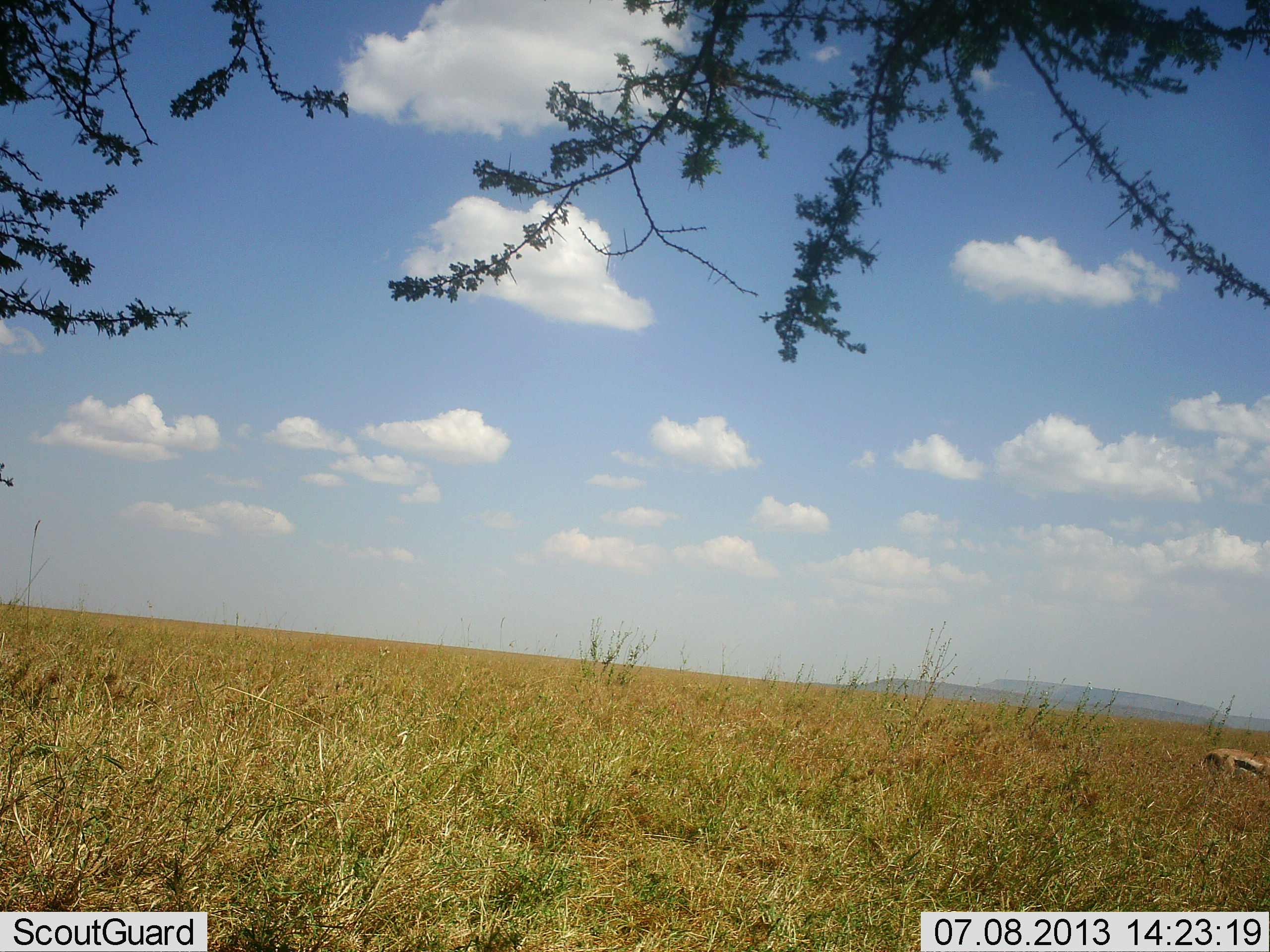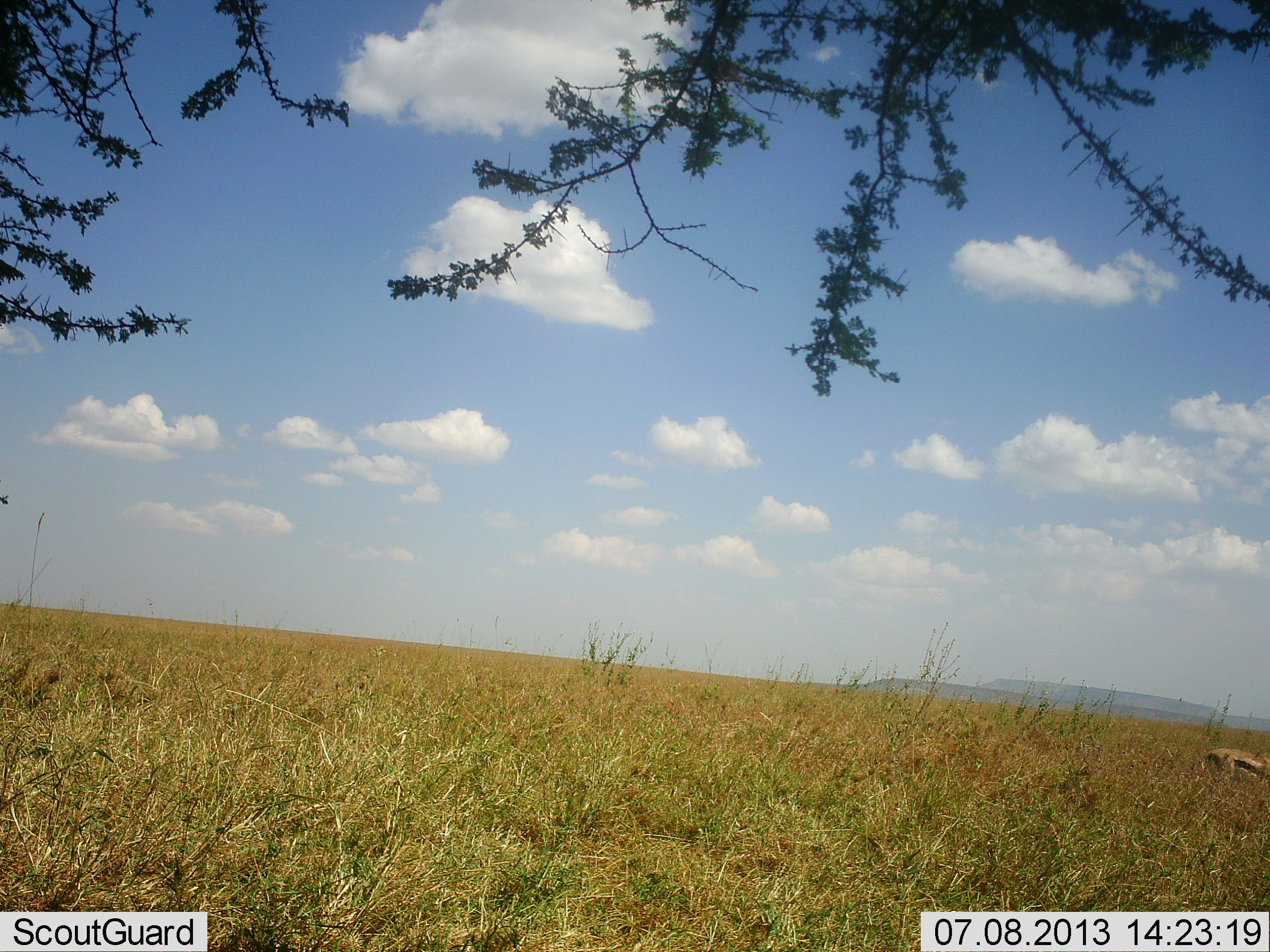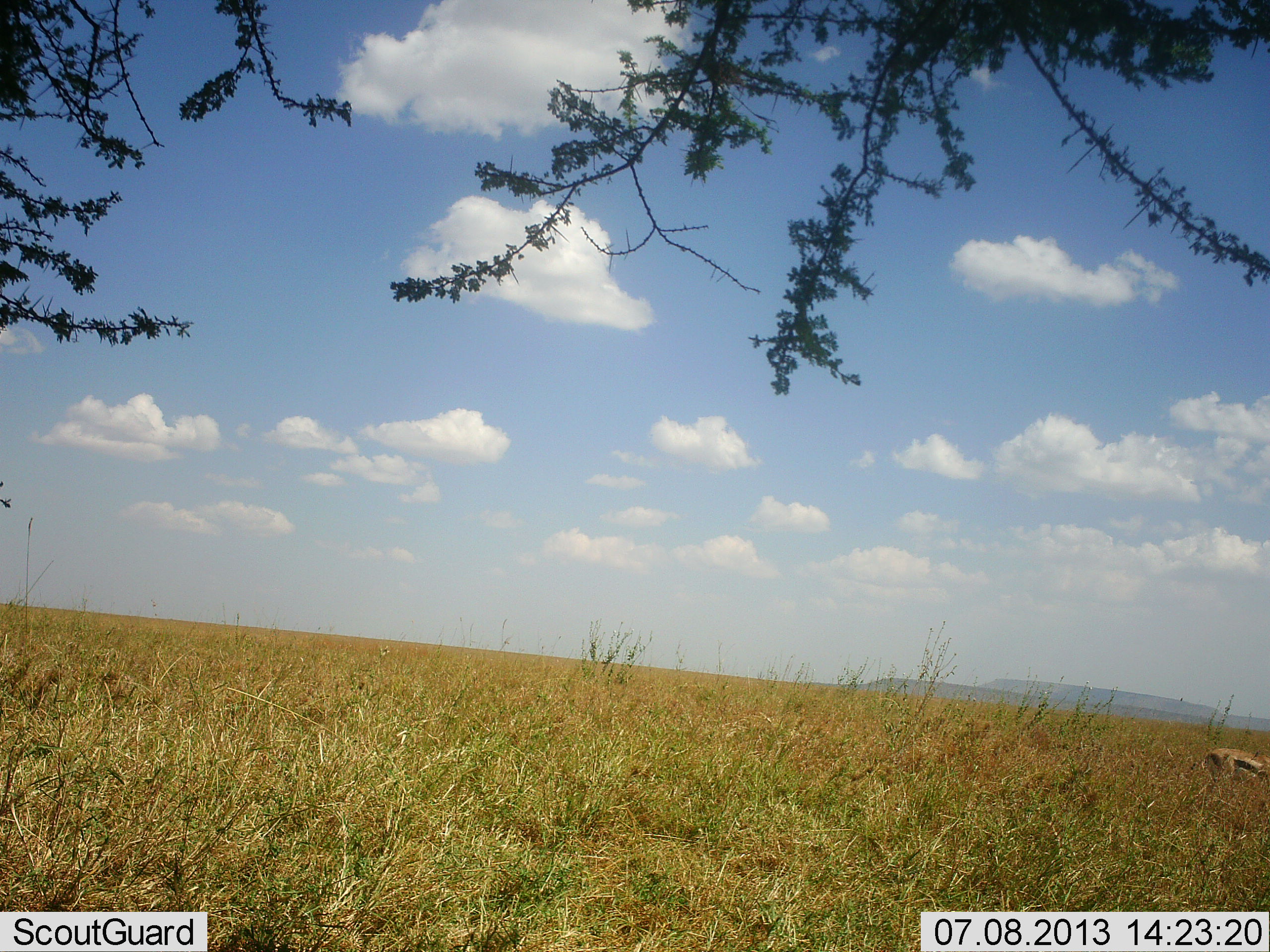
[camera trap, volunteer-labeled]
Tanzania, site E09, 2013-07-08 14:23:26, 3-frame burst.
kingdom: Animalia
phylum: Chordata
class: Mammalia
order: Artiodactyla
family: Bovidae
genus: Eudorcas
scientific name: Eudorcas thomsonii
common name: thomson's gazelle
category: gazellethomsons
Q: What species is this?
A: Gazellethomsons (thomson's gazelle) (Eudorcas thomsonii).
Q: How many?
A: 1.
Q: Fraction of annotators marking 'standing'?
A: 73%.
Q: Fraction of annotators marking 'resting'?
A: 7%.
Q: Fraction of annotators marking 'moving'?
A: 0%.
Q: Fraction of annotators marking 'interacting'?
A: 0%.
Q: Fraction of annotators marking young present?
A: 0%.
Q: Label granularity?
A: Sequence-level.